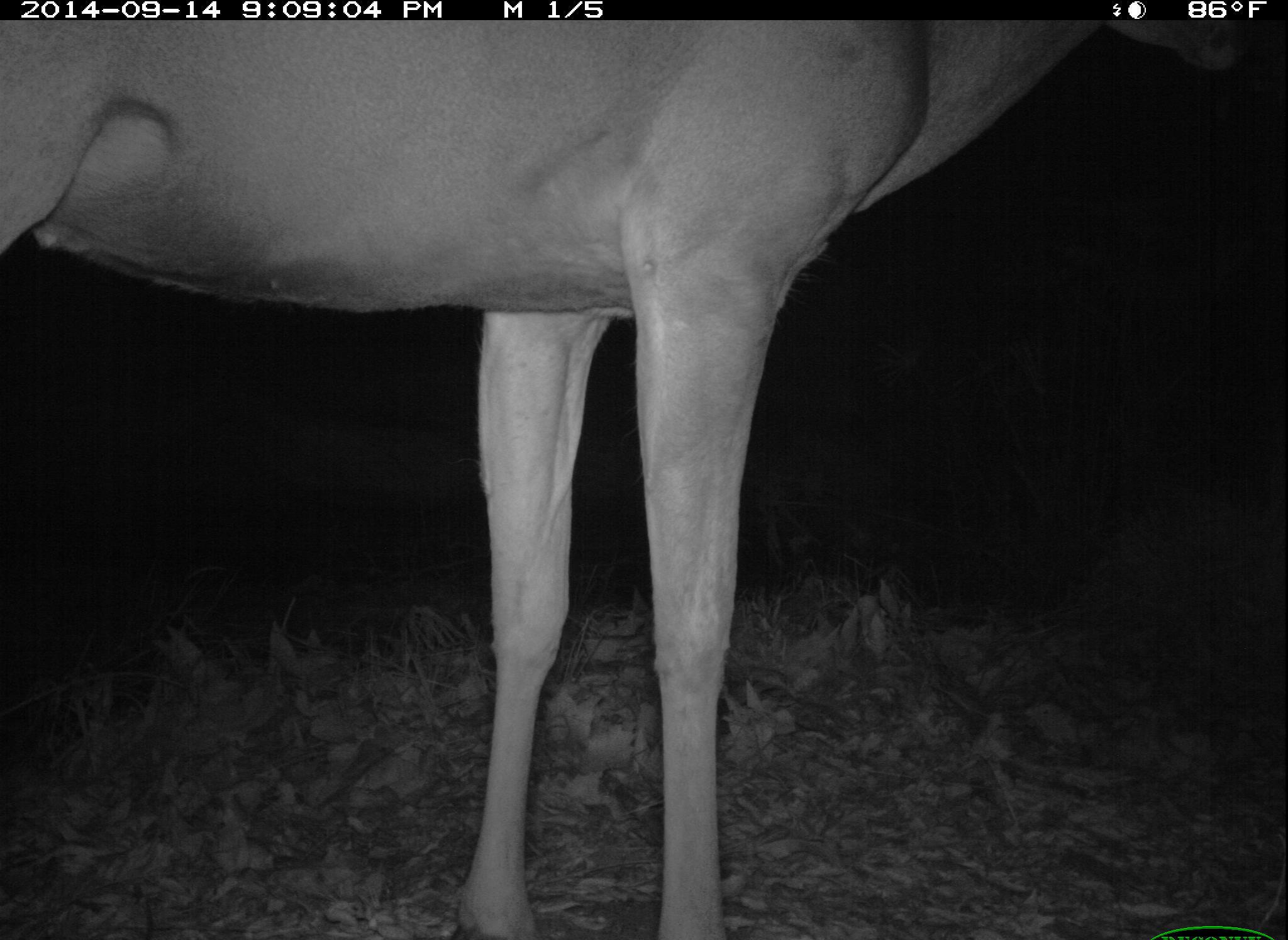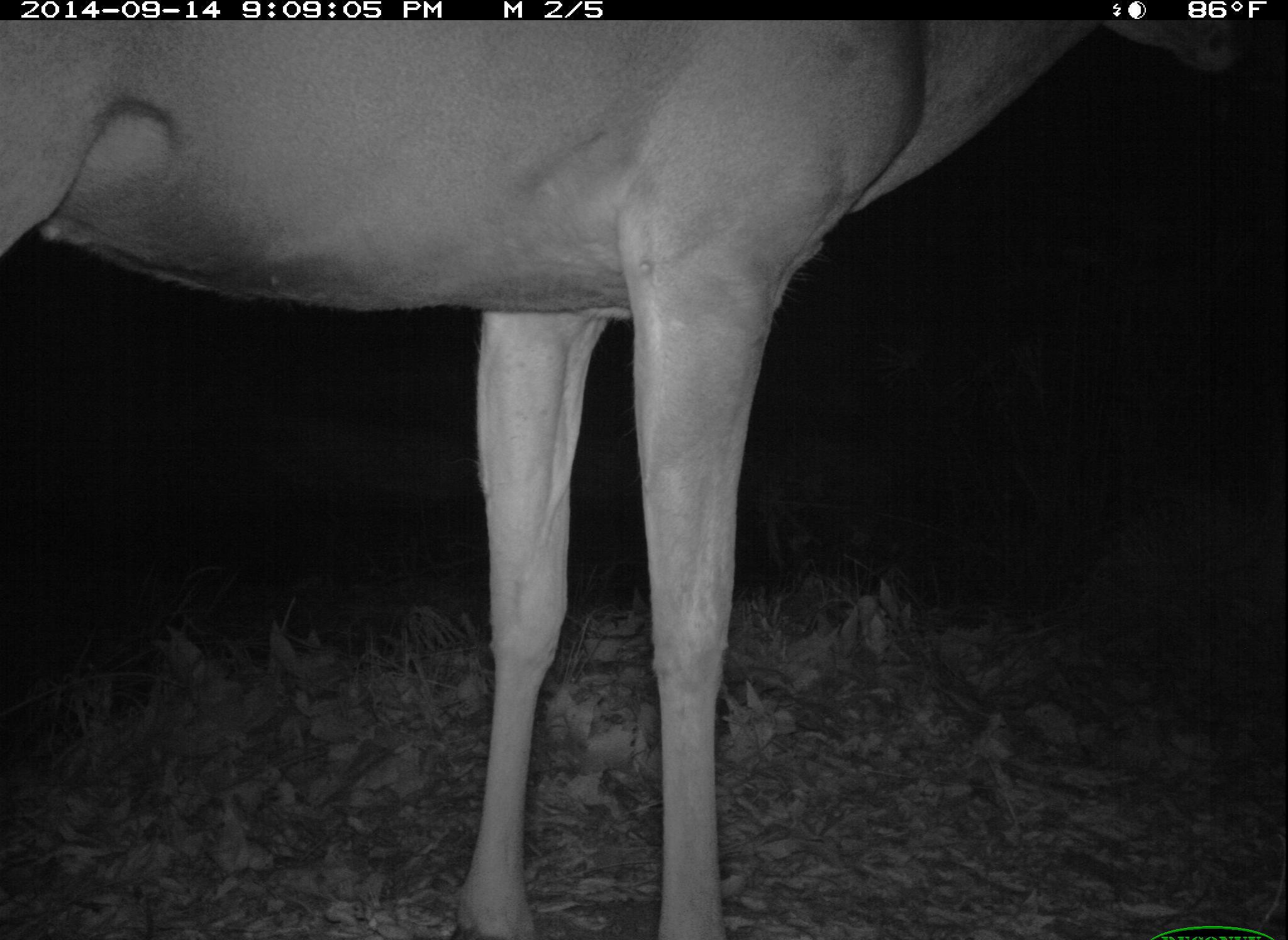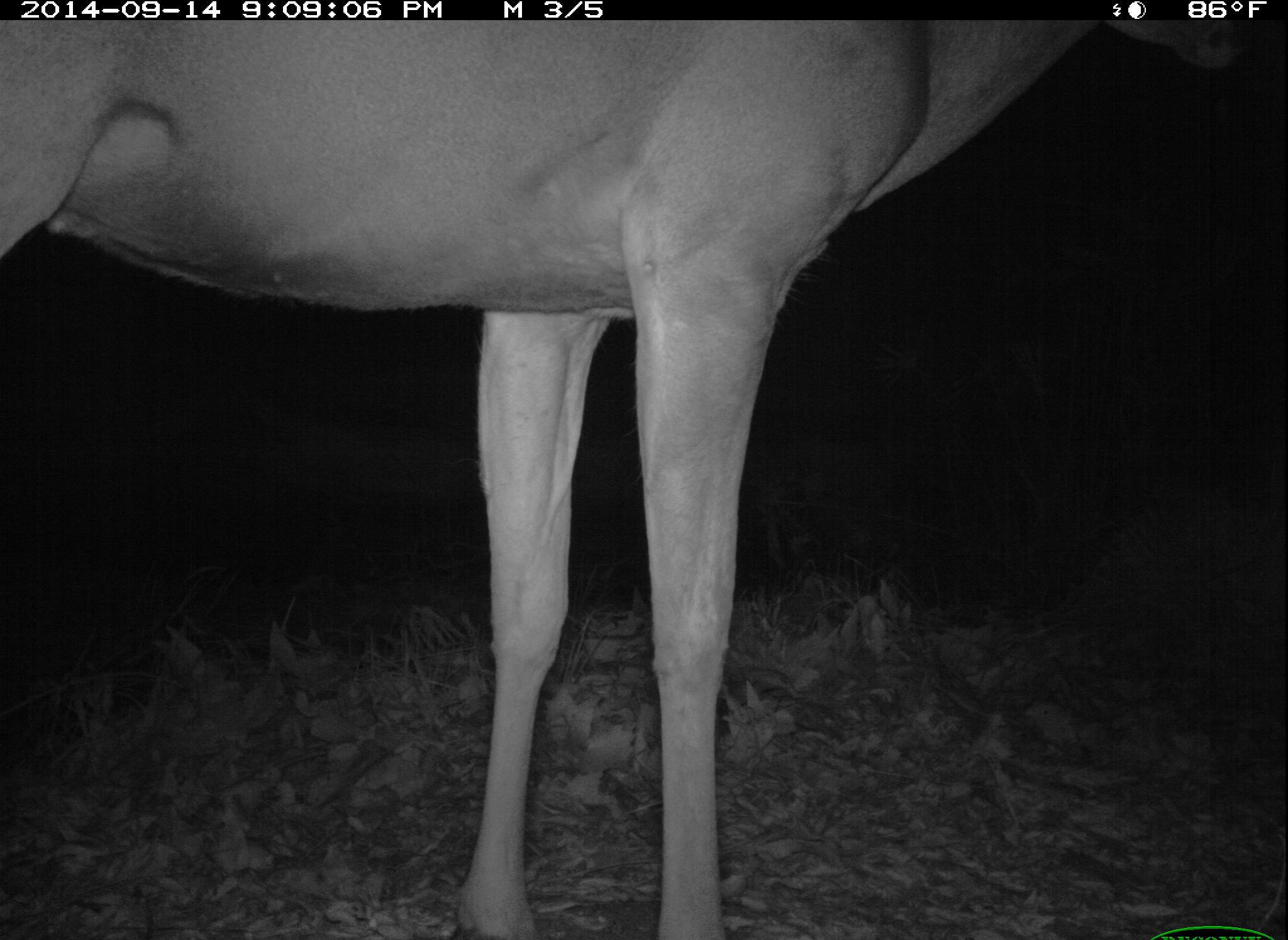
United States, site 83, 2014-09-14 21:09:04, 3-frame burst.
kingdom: Animalia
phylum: Chordata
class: Mammalia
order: Artiodactyla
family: Cervidae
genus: Odocoileus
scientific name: Odocoileus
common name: deer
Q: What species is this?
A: Deer (Odocoileus).